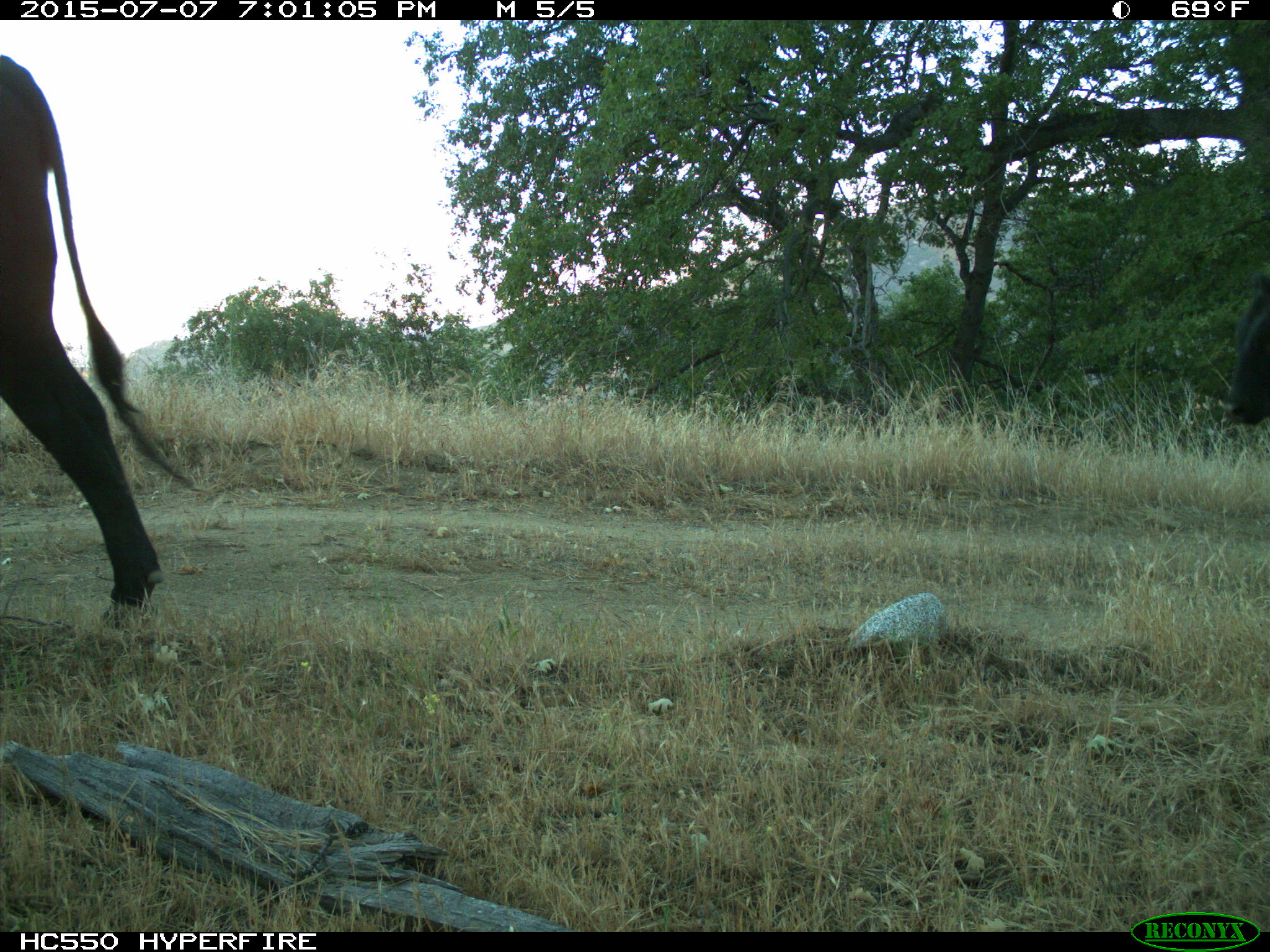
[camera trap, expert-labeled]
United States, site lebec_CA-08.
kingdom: Animalia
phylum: Chordata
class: Mammalia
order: Artiodactyla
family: Bovidae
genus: Bos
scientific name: Bos taurus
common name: domestic cow